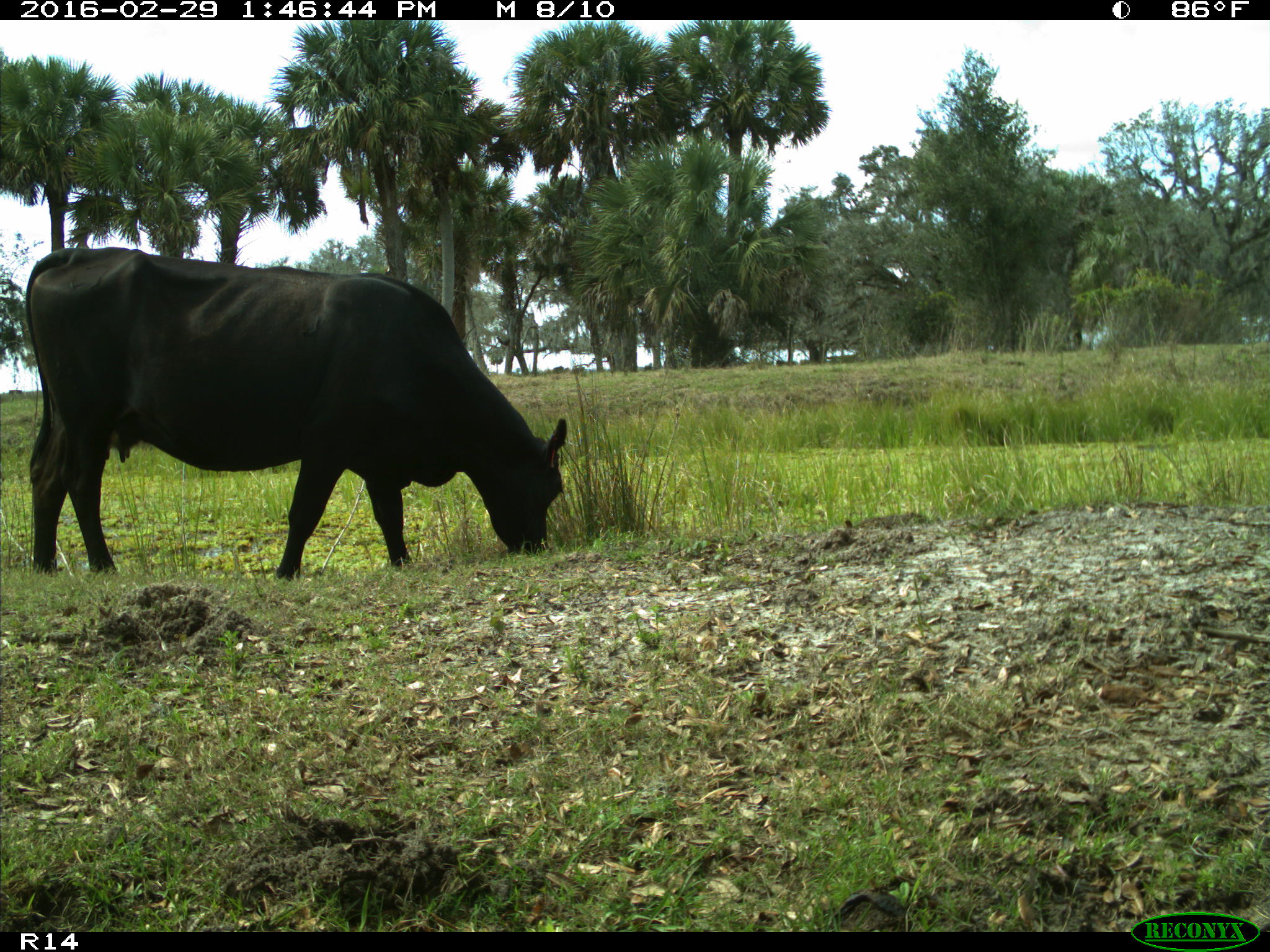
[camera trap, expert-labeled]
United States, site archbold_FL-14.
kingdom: Animalia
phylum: Chordata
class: Mammalia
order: Artiodactyla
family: Bovidae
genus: Bos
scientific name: Bos taurus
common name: domestic cow